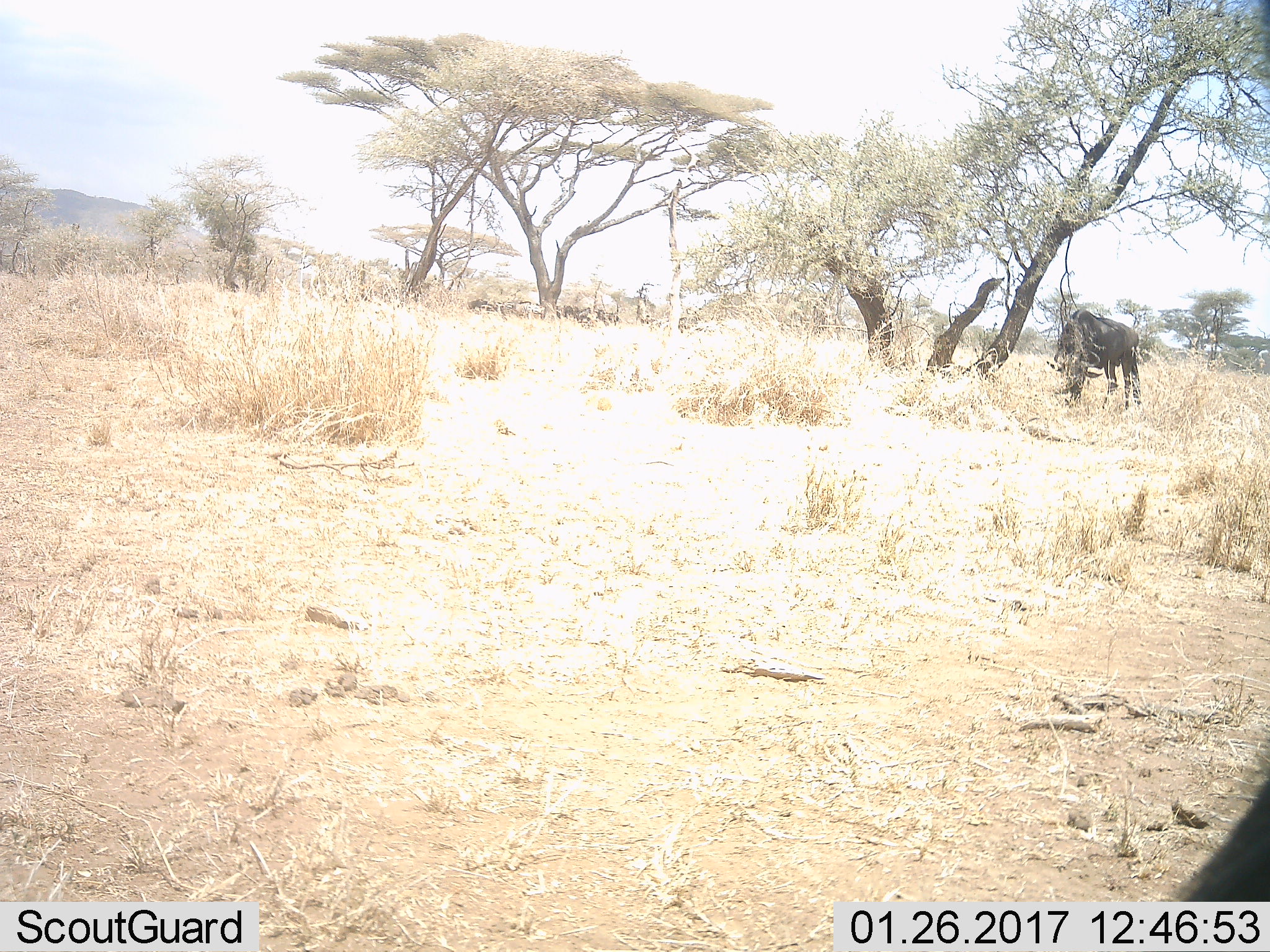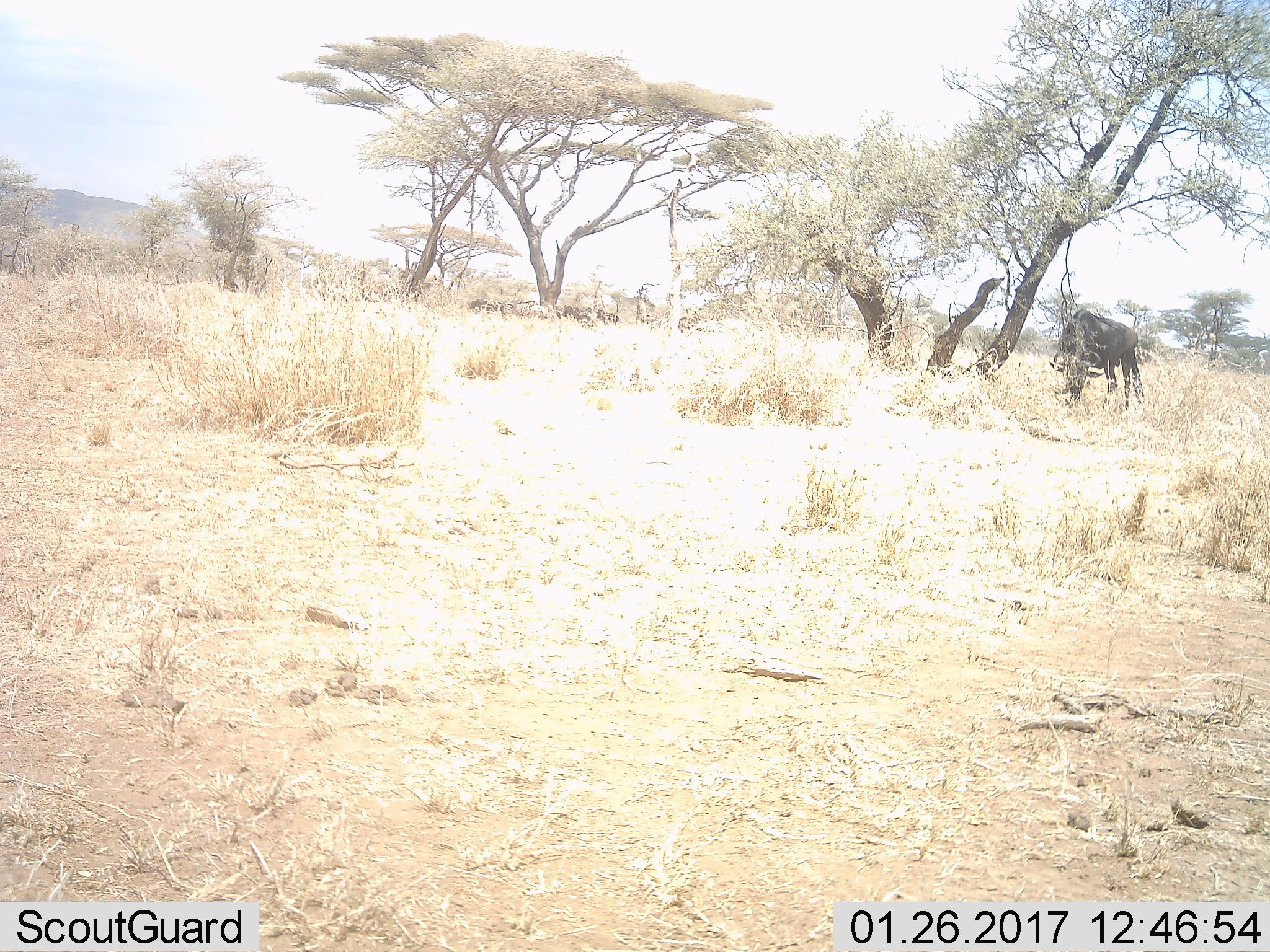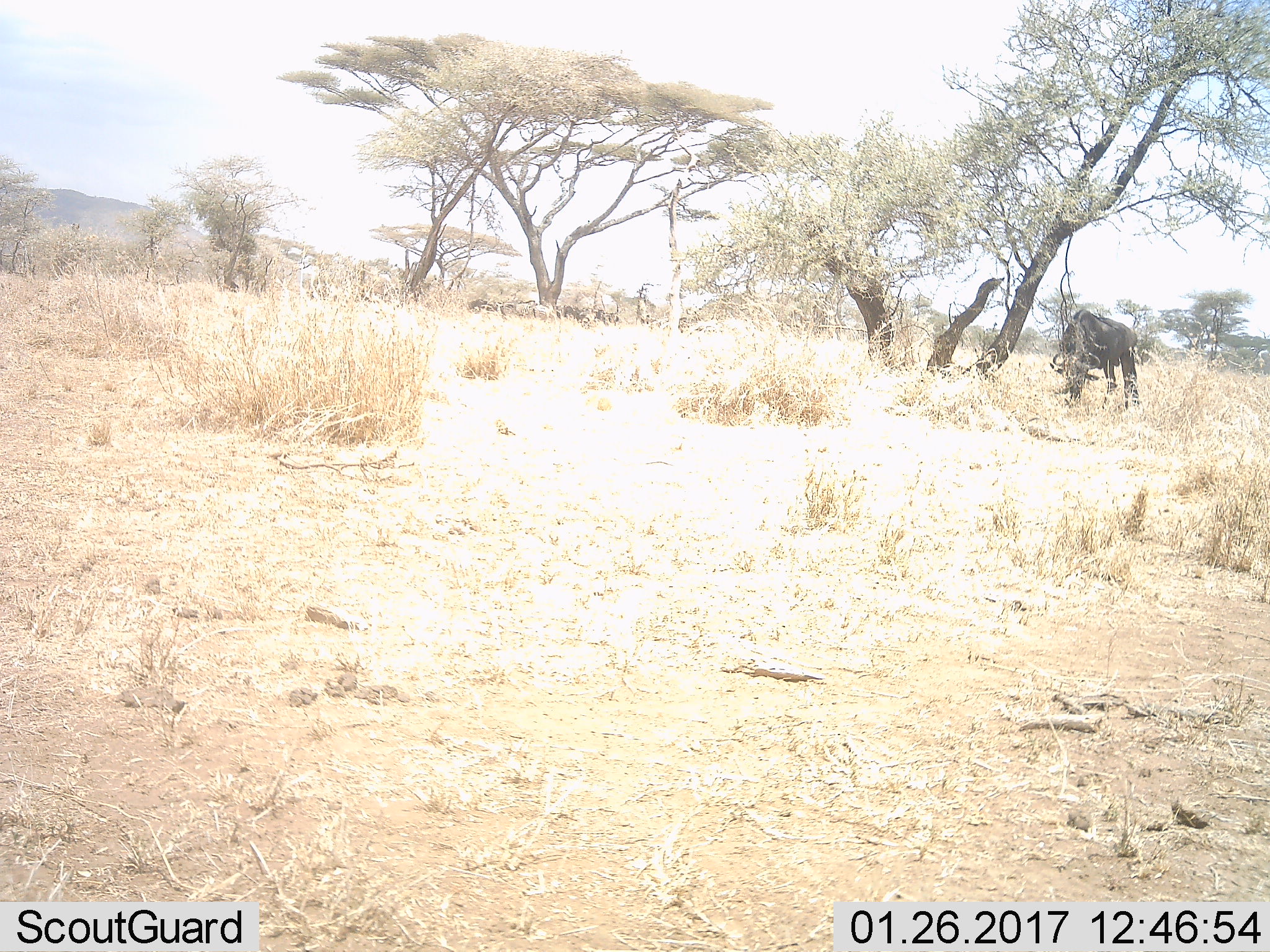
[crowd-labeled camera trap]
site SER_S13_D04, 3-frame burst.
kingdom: Animalia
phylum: Chordata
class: Mammalia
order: Artiodactyla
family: Bovidae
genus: Connochaetes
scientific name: Connochaetes taurinus taurinus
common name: blue wildebeest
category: wildebeestblue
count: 1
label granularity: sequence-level